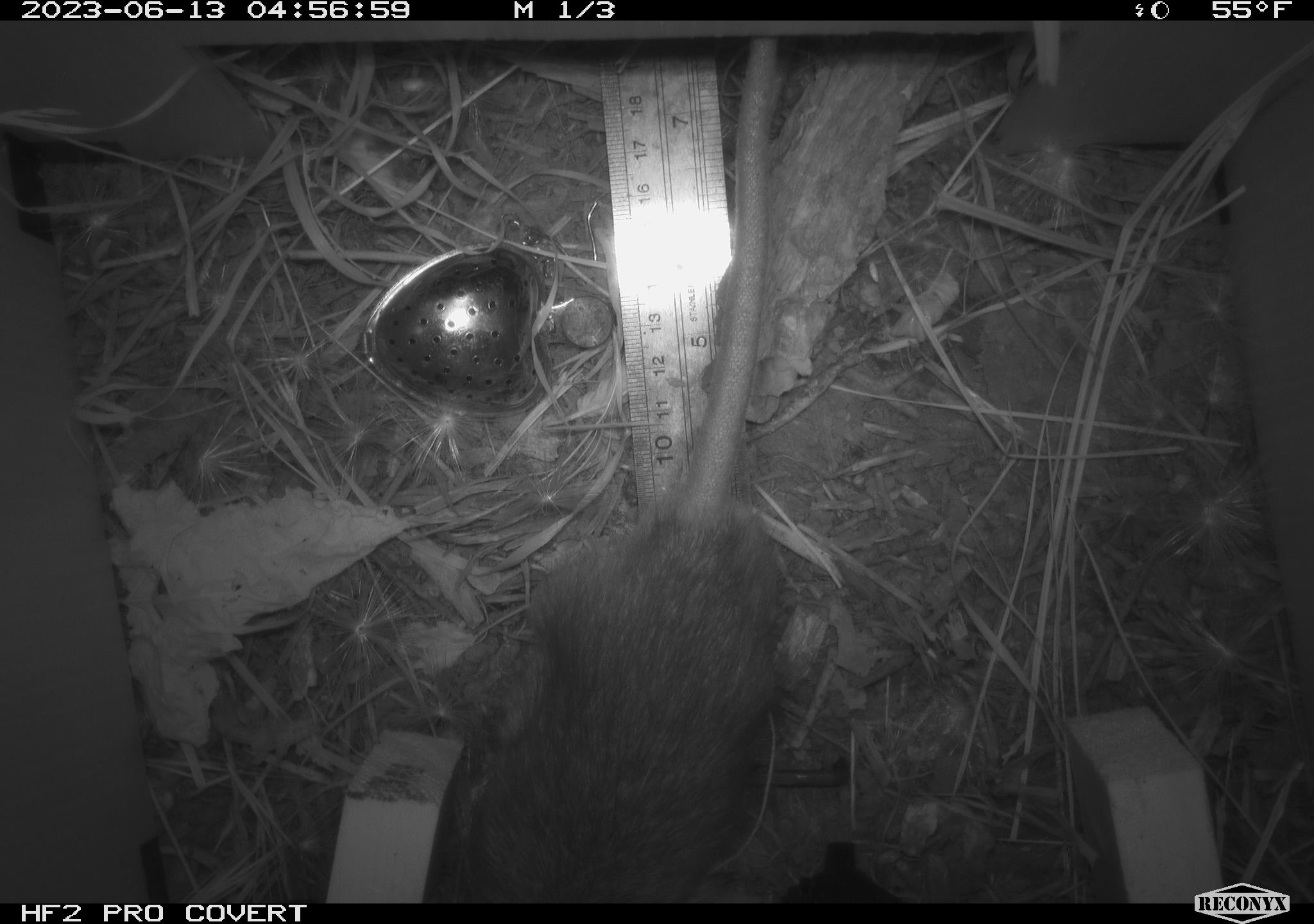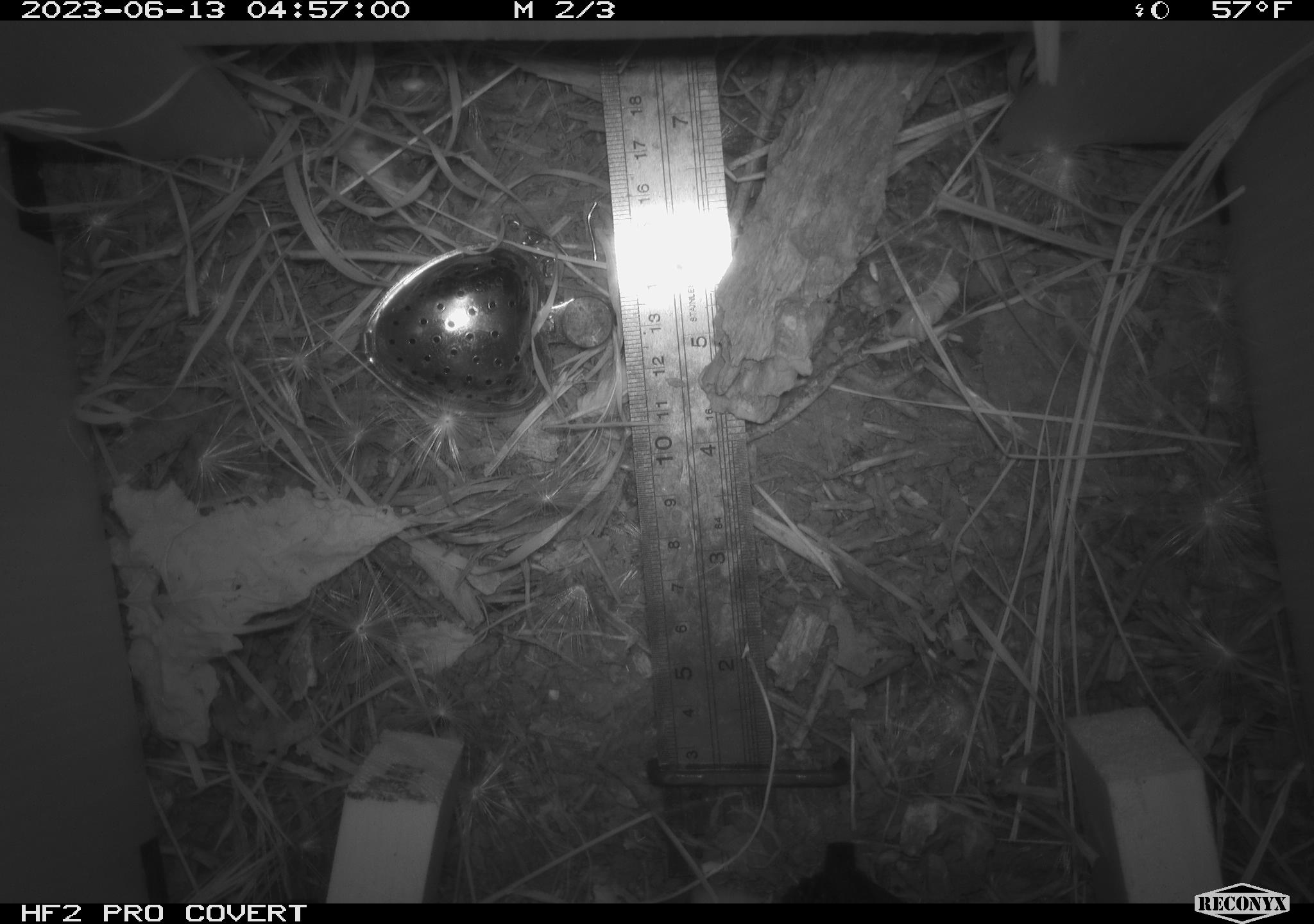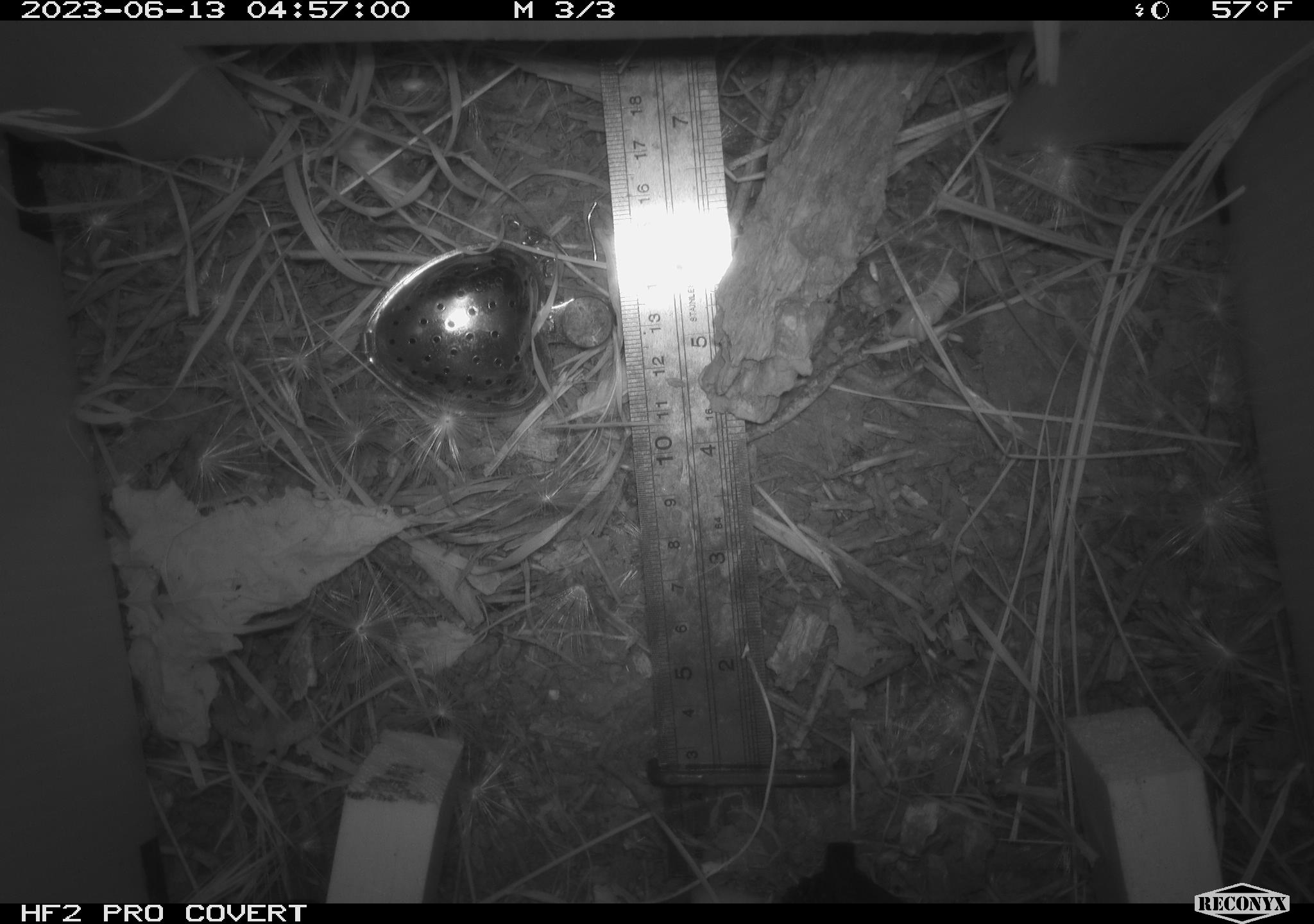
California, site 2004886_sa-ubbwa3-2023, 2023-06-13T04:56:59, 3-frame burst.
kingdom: Animalia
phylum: Chordata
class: Mammalia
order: Rodentia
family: Muridae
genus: Rattus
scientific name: Rattus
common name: rat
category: rattus species